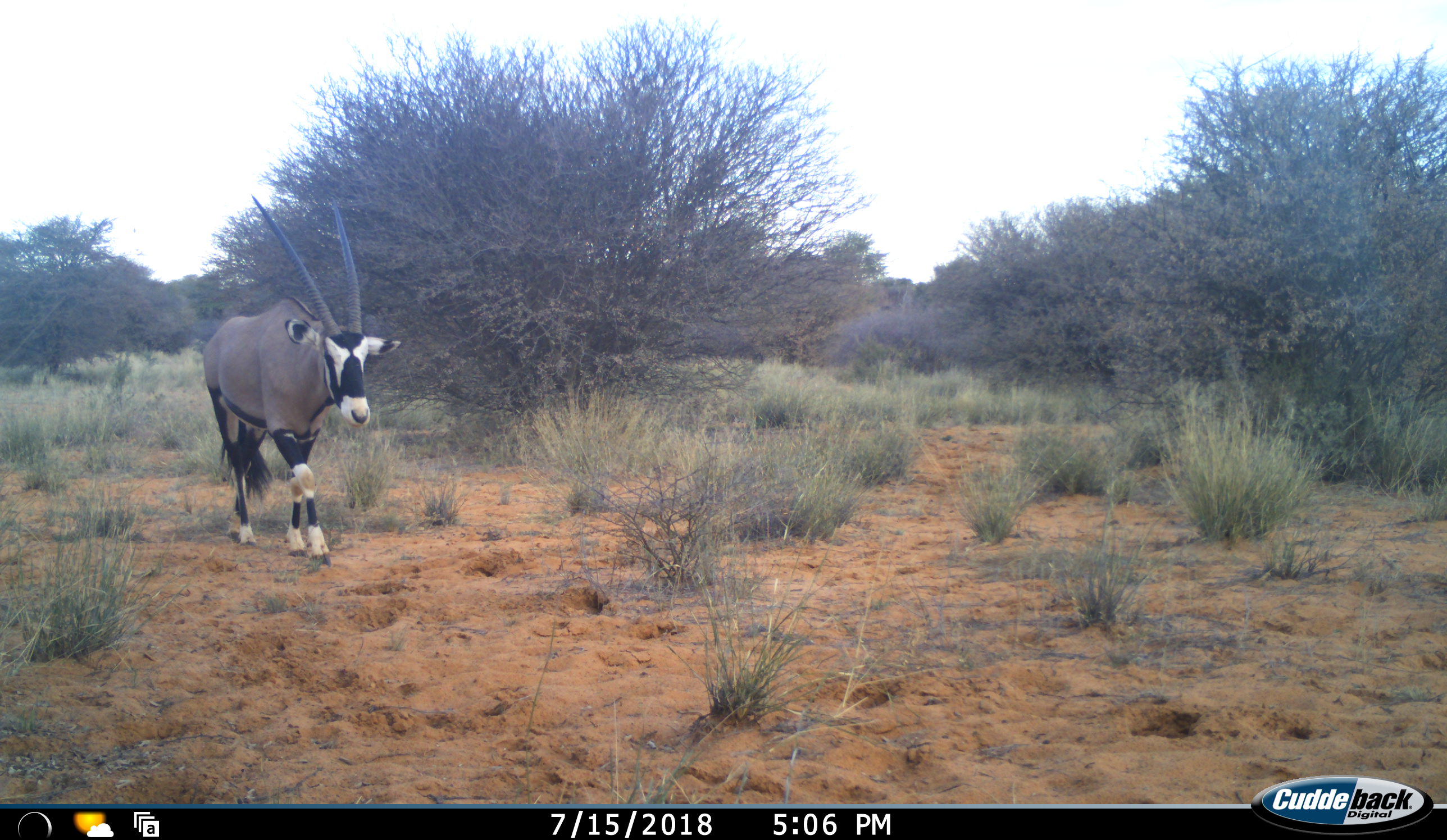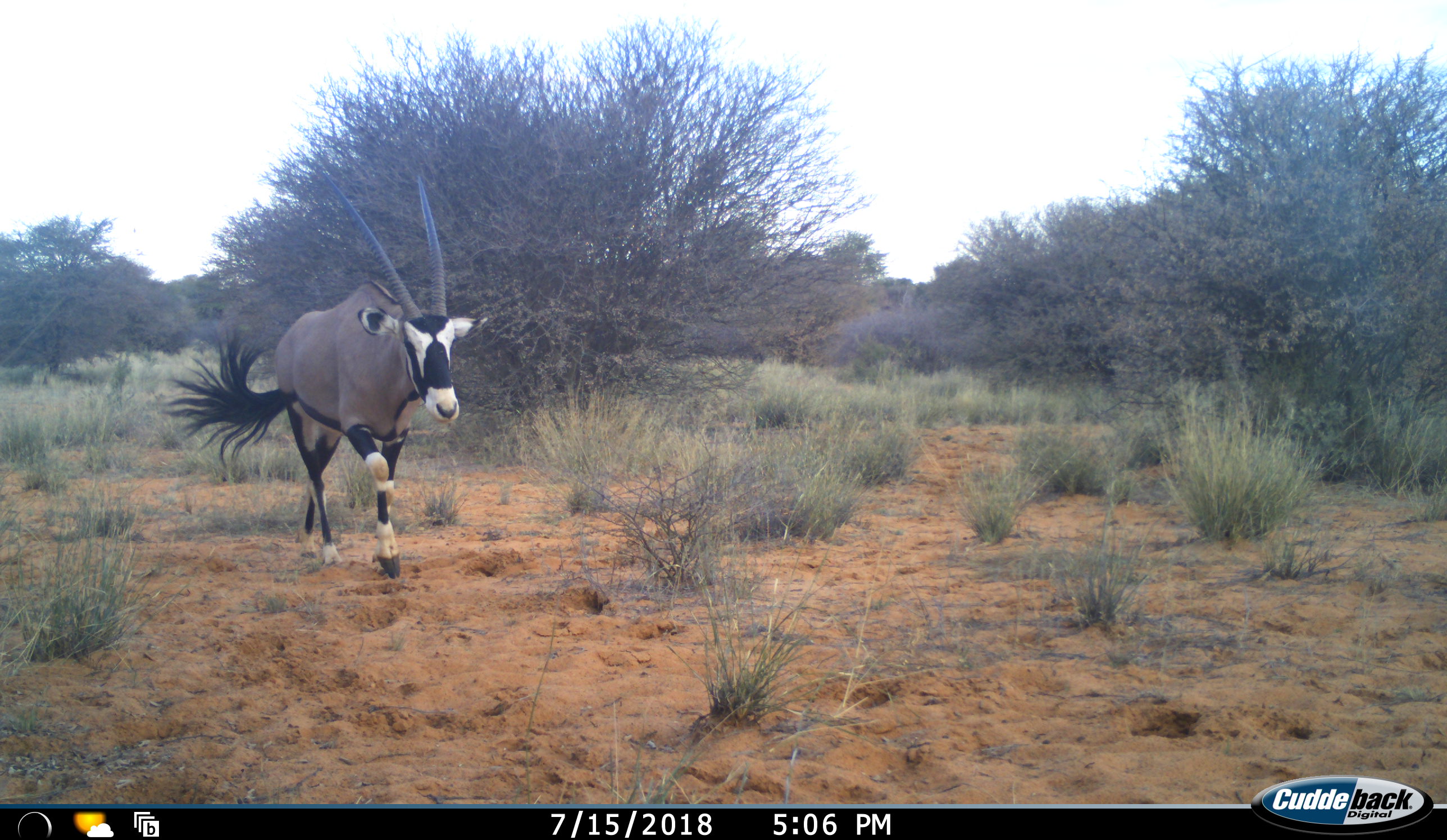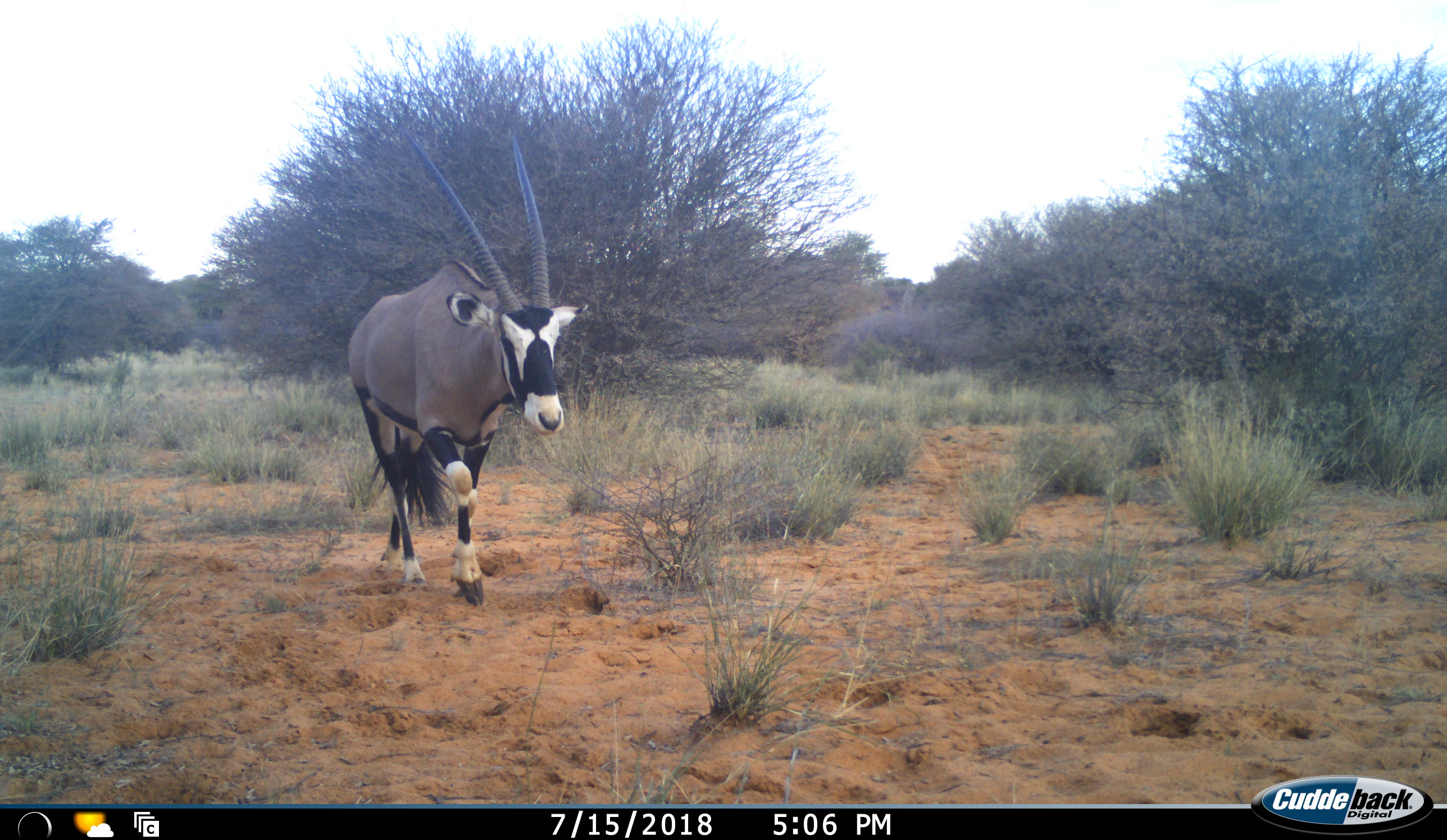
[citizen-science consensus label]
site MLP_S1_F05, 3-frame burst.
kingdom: Animalia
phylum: Chordata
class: Mammalia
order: Artiodactyla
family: Bovidae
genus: Oryx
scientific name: Oryx gazella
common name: gemsbok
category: oryx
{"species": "oryx (gemsbok) (Oryx gazella)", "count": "1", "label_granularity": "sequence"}